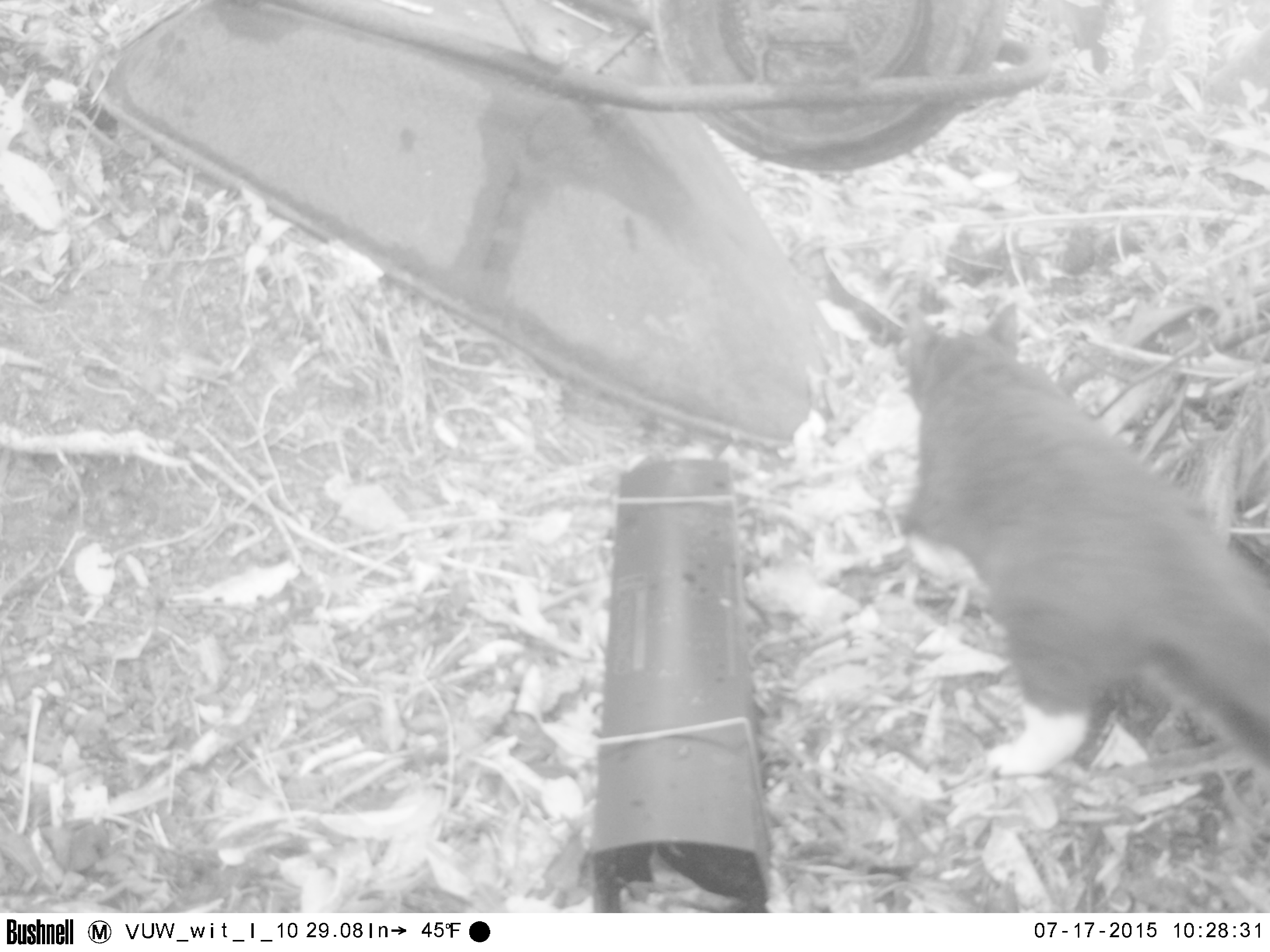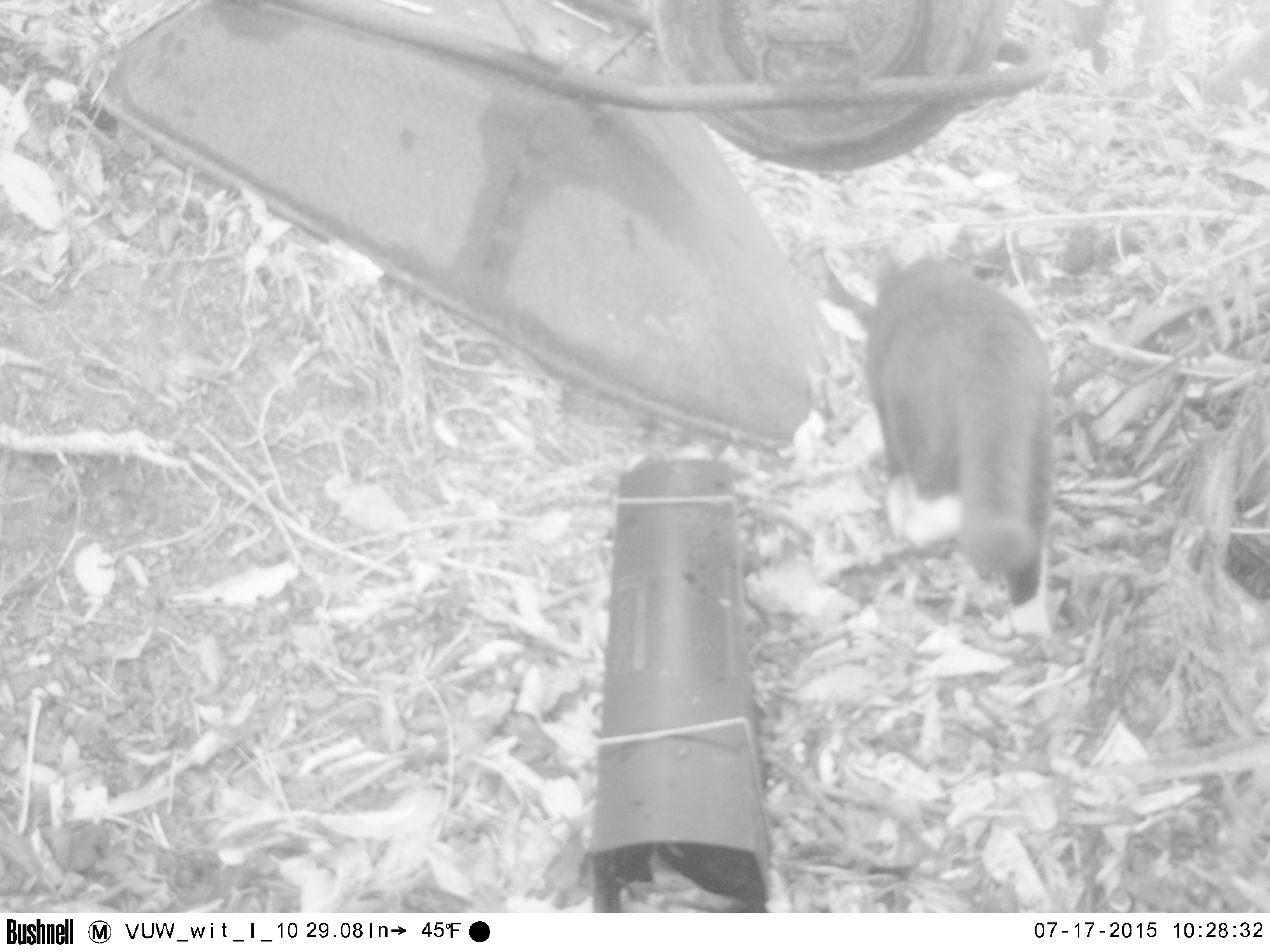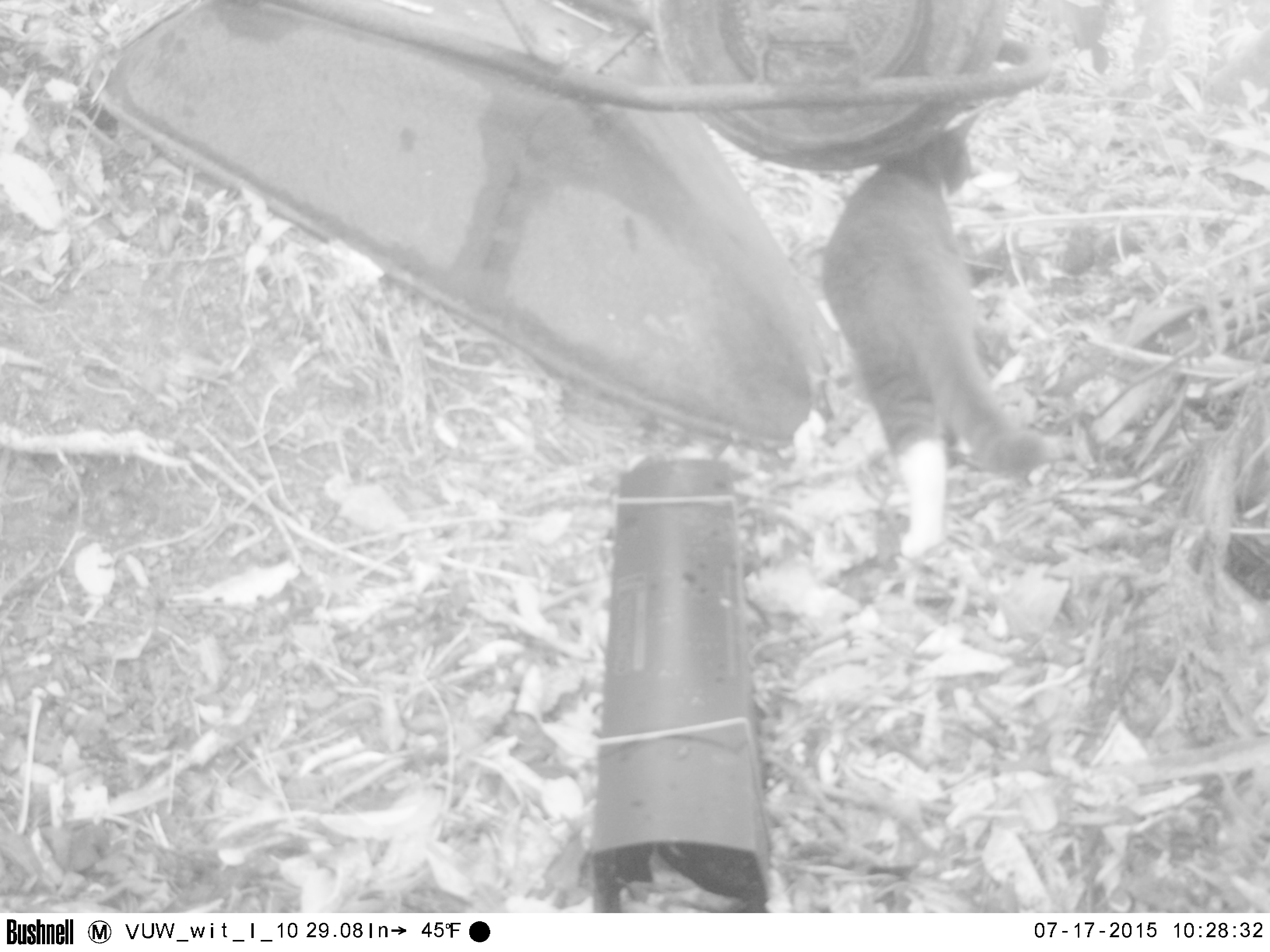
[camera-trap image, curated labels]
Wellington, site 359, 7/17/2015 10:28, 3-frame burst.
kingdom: Animalia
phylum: Chordata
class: Mammalia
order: Carnivora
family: Felidae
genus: Felis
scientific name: Felis catus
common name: cat